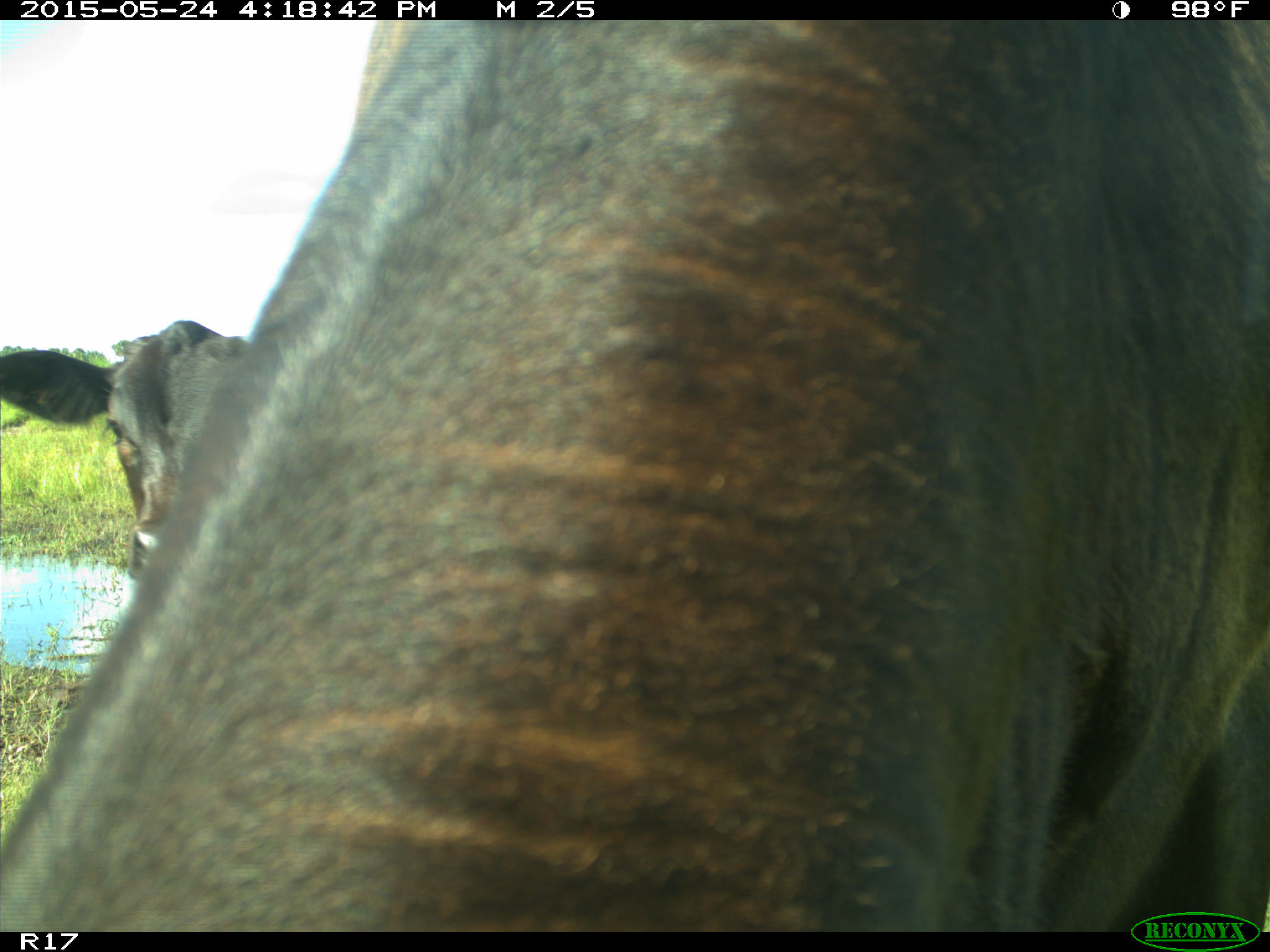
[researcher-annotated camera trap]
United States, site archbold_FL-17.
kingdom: Animalia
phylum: Chordata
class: Mammalia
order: Artiodactyla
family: Bovidae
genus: Bos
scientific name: Bos taurus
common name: domestic cow